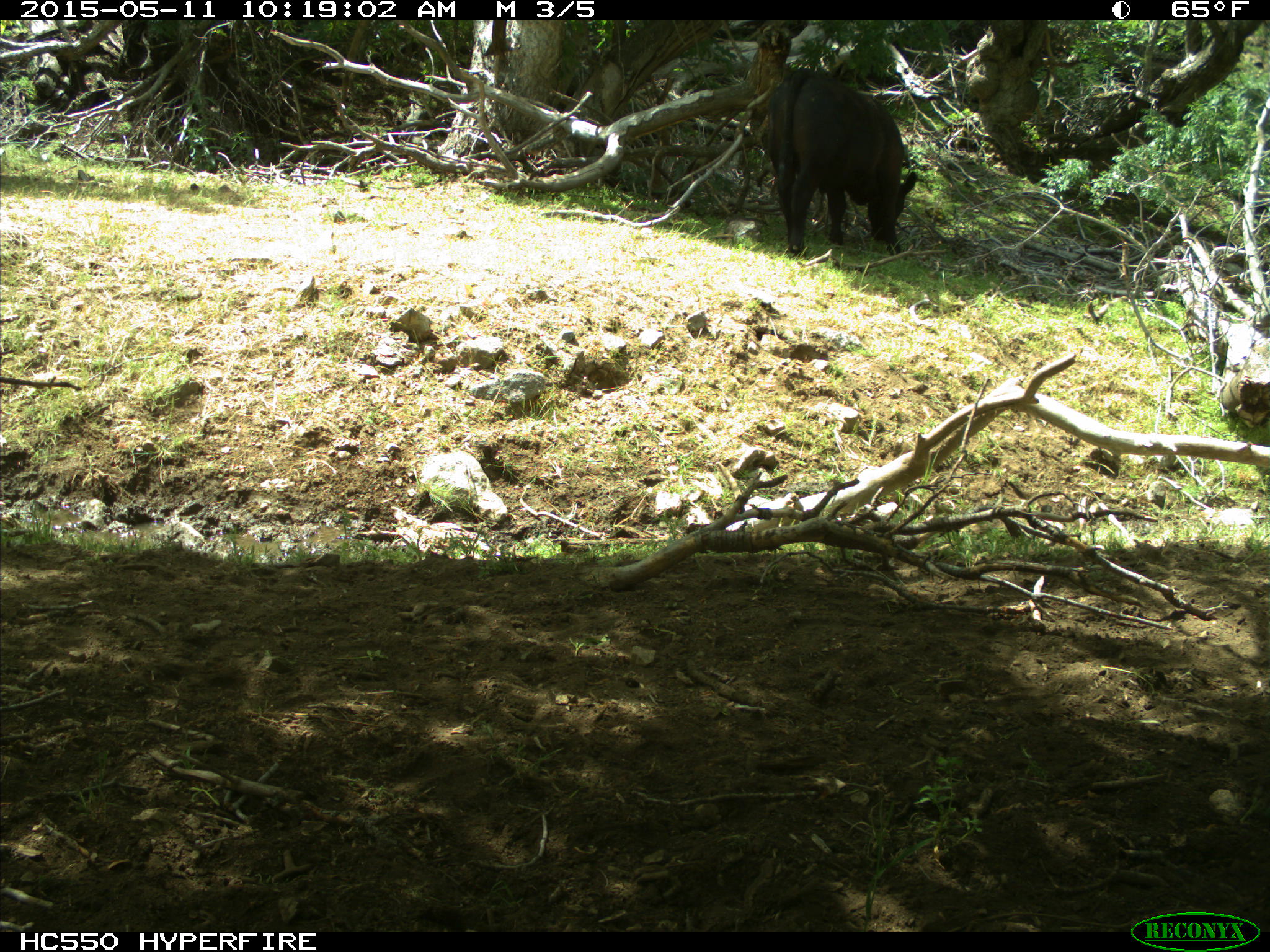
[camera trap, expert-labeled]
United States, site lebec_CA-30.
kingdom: Animalia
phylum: Chordata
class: Mammalia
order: Artiodactyla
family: Bovidae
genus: Bos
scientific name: Bos taurus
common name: domestic cow